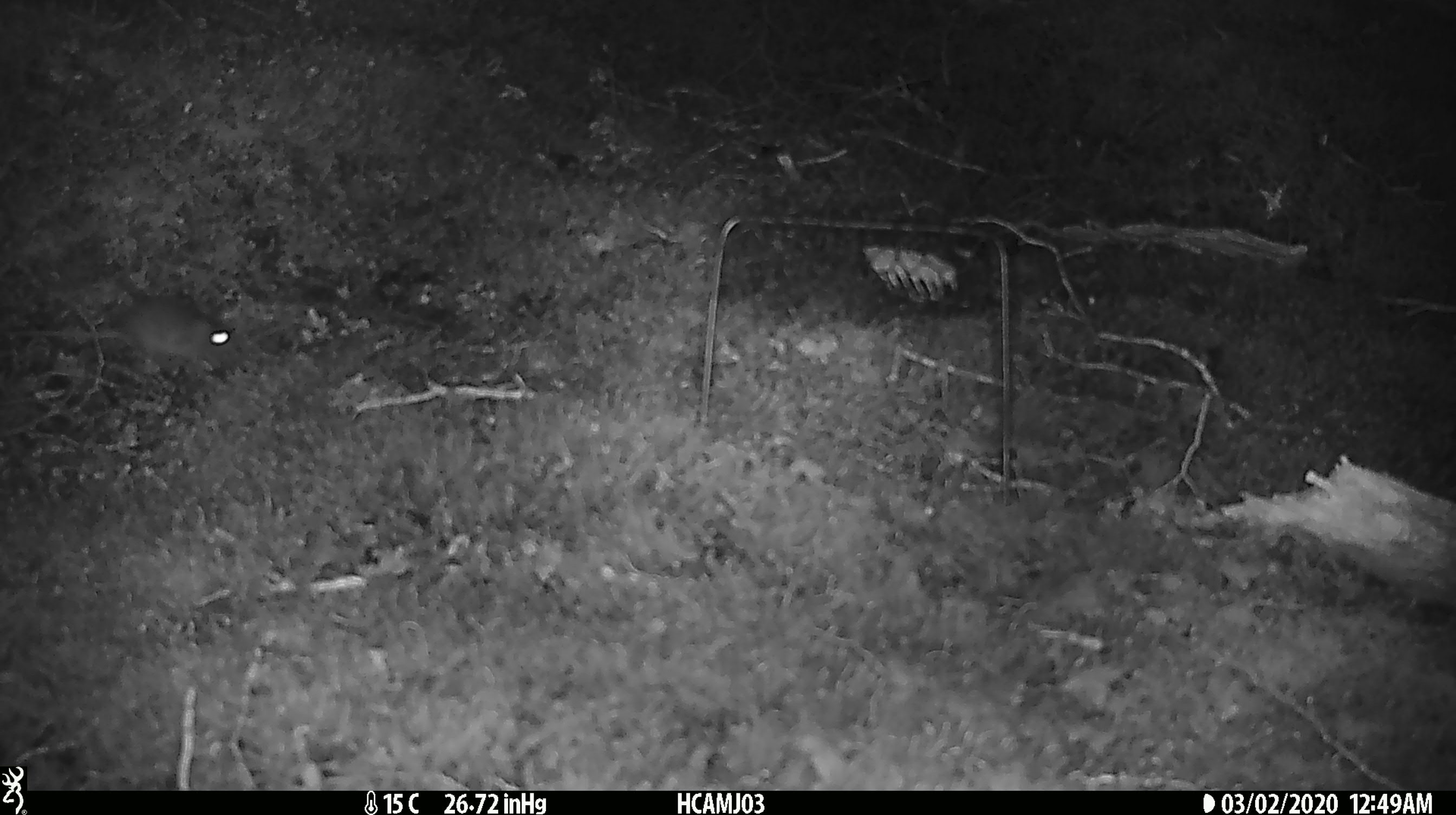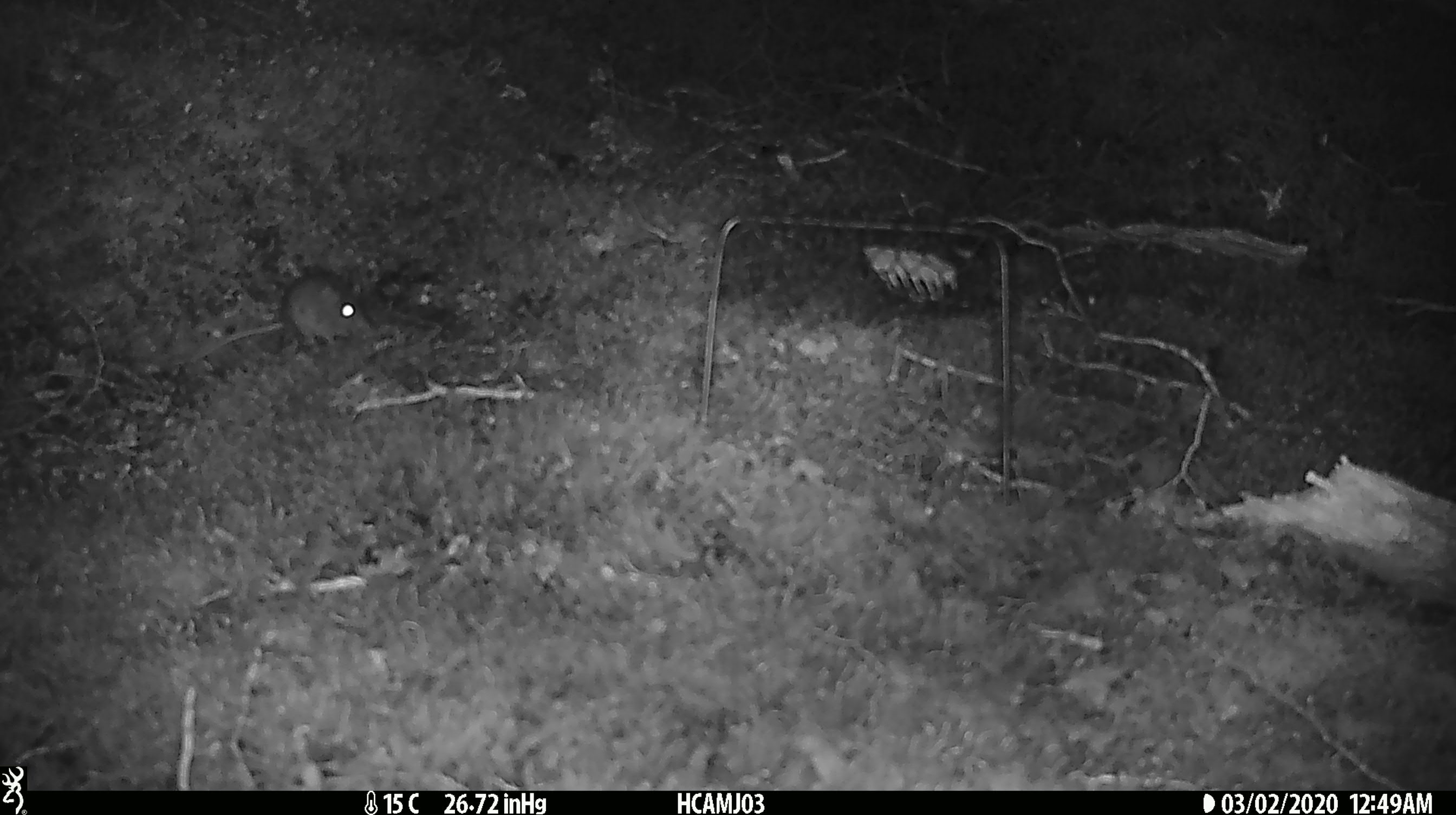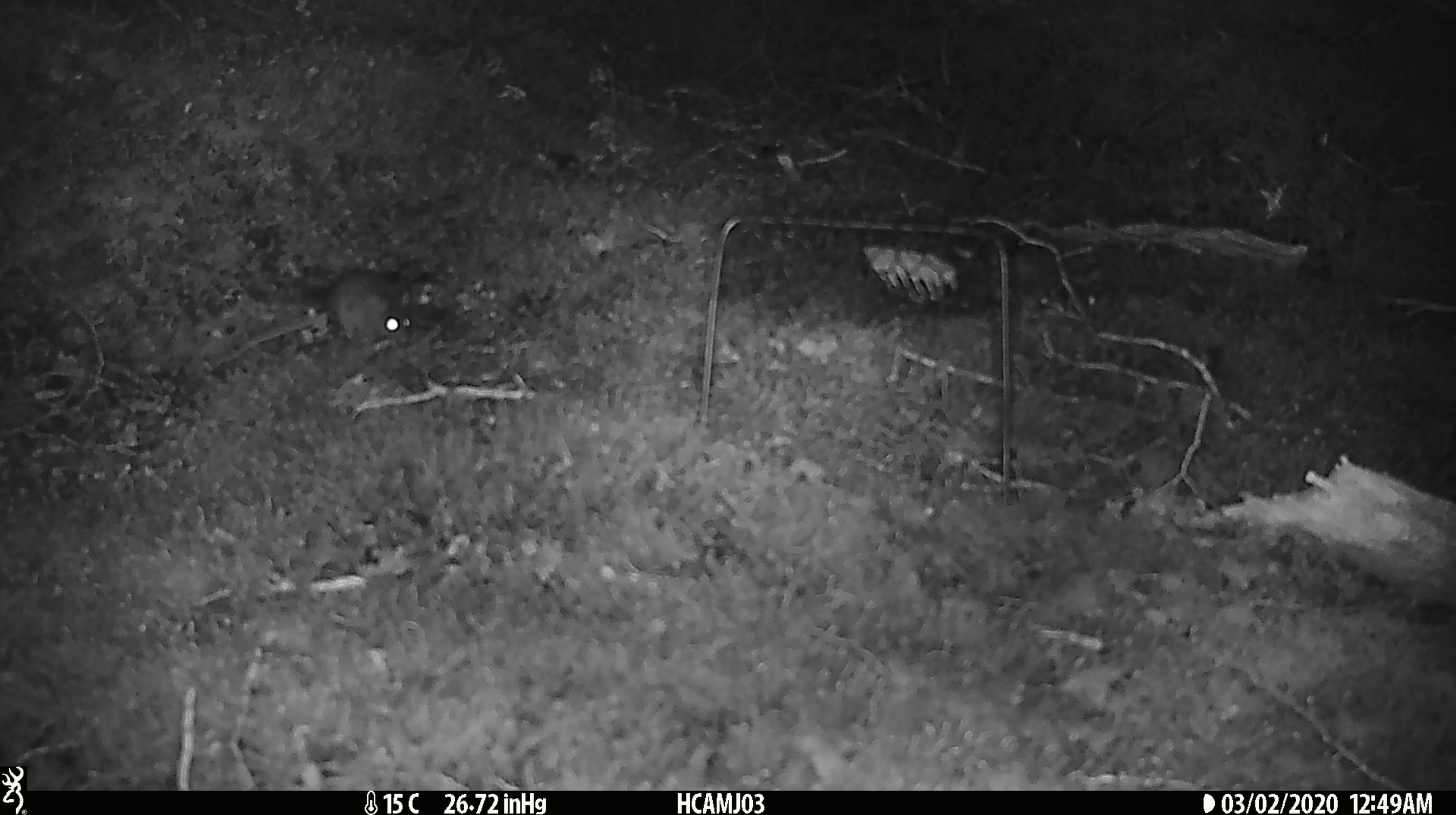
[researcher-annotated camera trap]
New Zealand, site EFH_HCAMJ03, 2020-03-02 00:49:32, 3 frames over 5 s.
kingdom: Animalia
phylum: Chordata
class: Mammalia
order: Rodentia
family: Muridae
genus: Mus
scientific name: Mus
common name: mouse